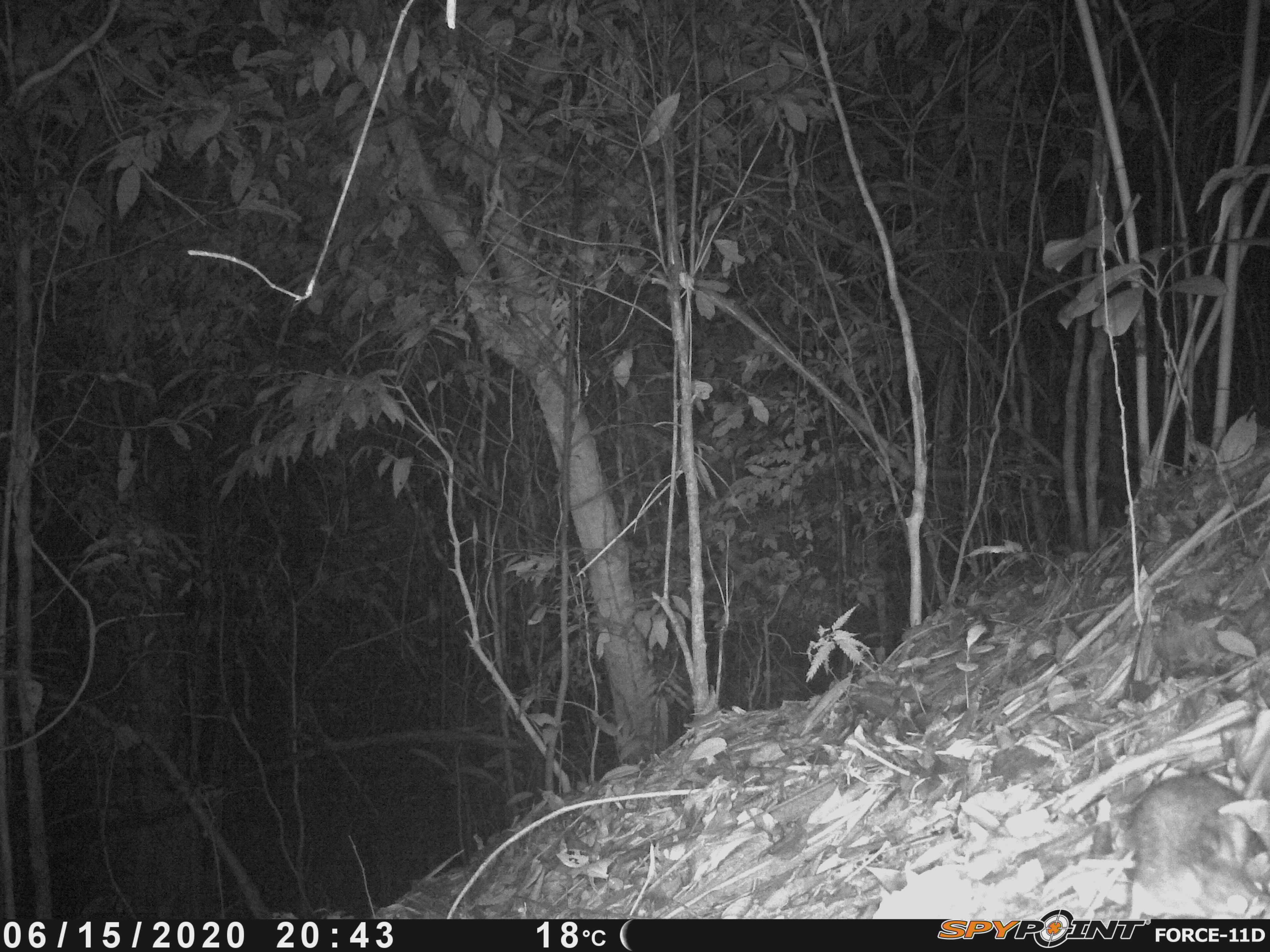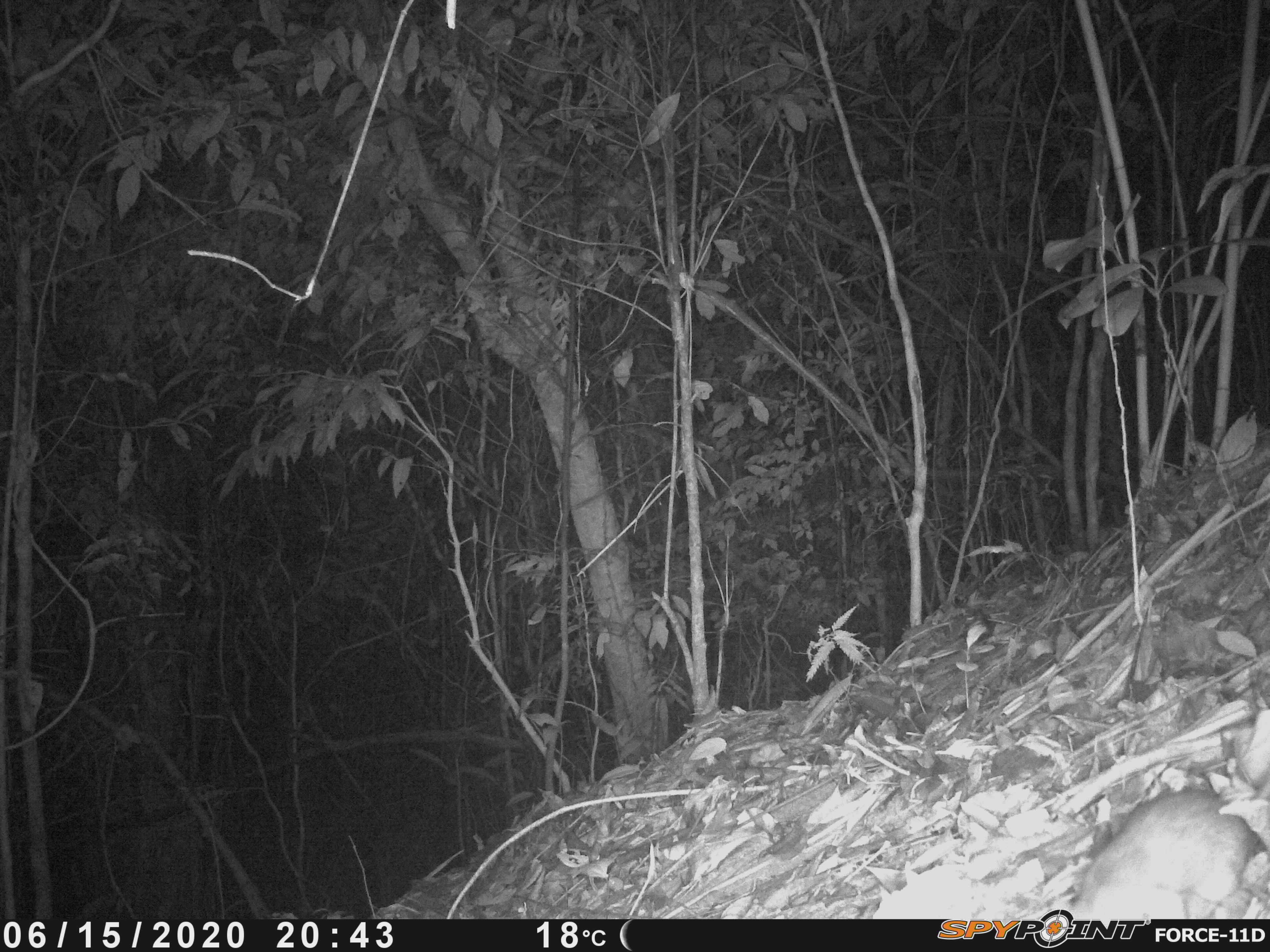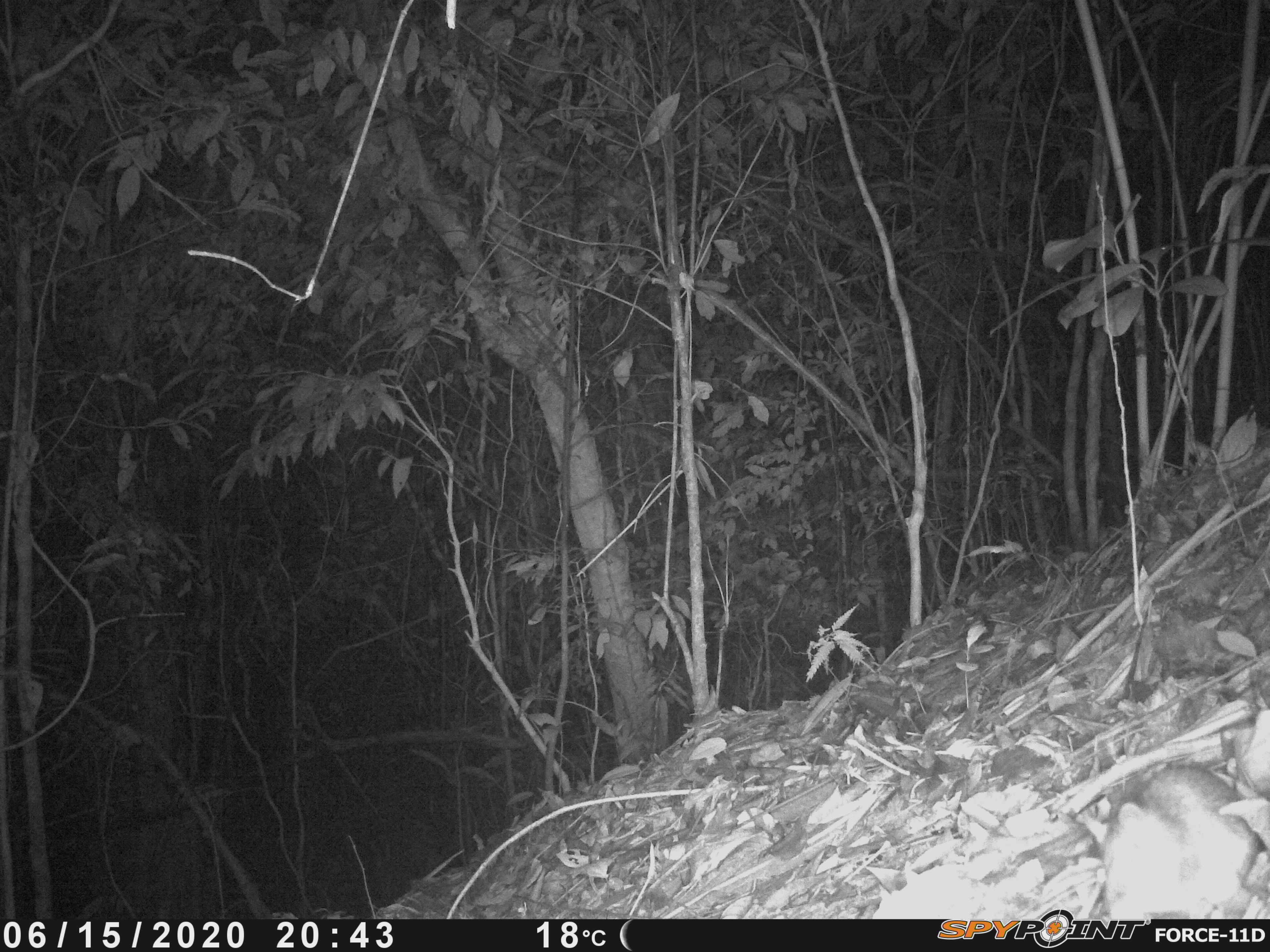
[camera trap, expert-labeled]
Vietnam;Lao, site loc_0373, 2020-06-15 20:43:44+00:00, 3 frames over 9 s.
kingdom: Animalia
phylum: Chordata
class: Mammalia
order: Rodentia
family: Muridae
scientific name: Muridae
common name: old-world mice and rats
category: unidentified murid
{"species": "unidentified murid (old-world mice and rats) (Muridae)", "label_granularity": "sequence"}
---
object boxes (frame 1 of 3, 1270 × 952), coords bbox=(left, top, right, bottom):
unidentified murid: bbox=(1117, 771, 1270, 919)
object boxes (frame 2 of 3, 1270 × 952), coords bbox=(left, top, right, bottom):
unidentified murid: bbox=(1069, 784, 1262, 919)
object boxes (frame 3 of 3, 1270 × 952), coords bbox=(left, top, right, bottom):
unidentified murid: bbox=(1069, 755, 1262, 919)